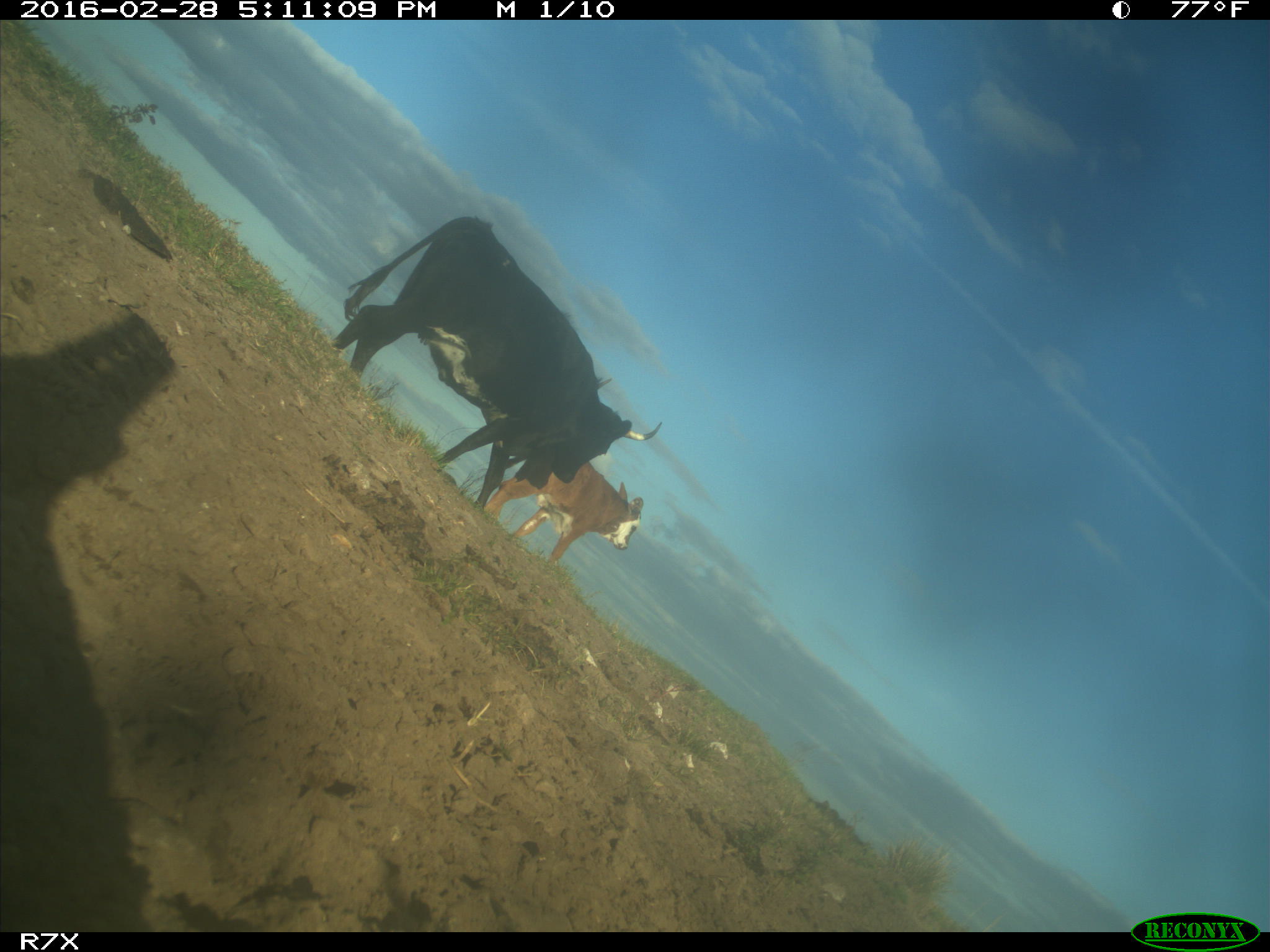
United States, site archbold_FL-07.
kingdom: Animalia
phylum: Chordata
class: Mammalia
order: Artiodactyla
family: Bovidae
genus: Bos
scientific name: Bos taurus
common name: domestic cow